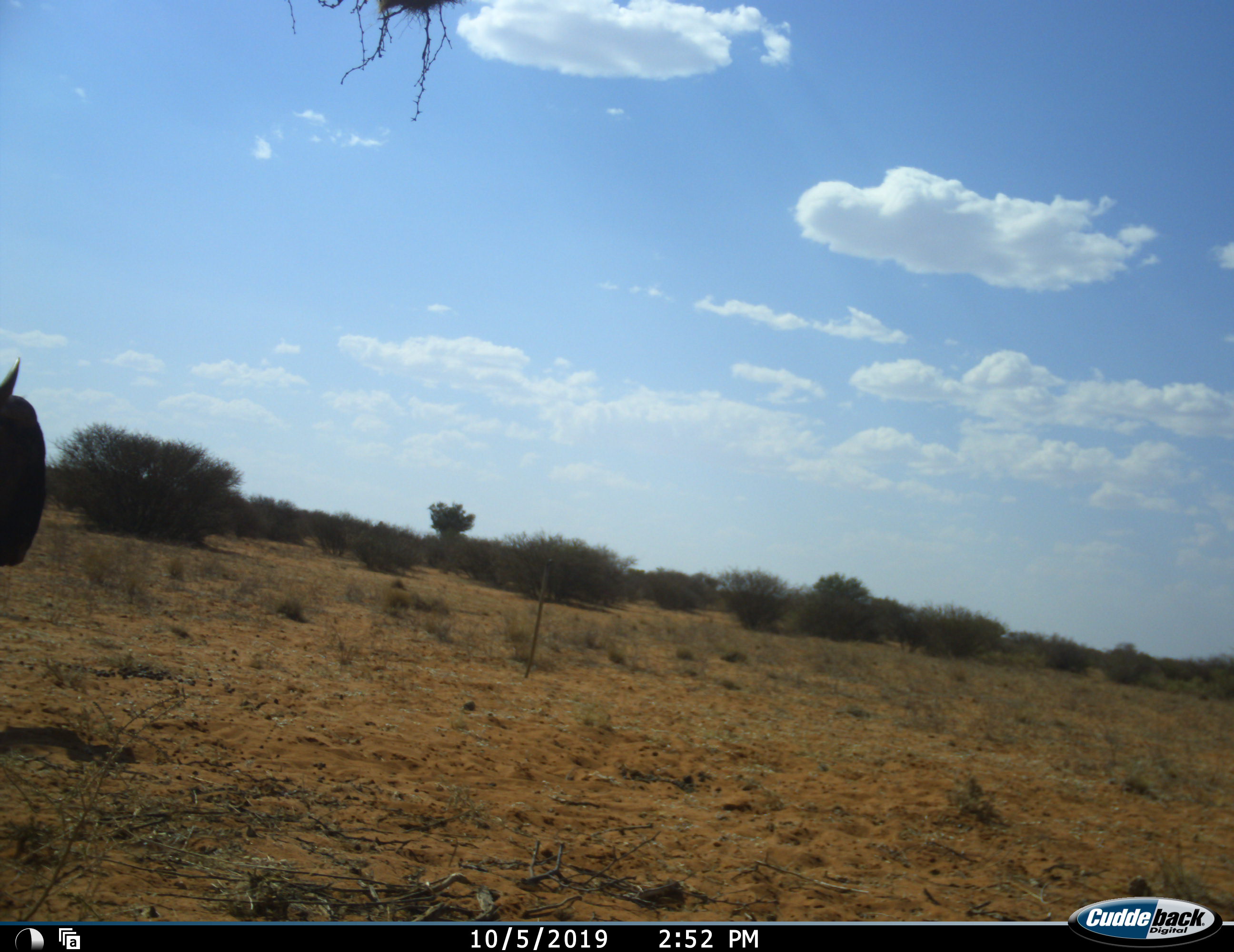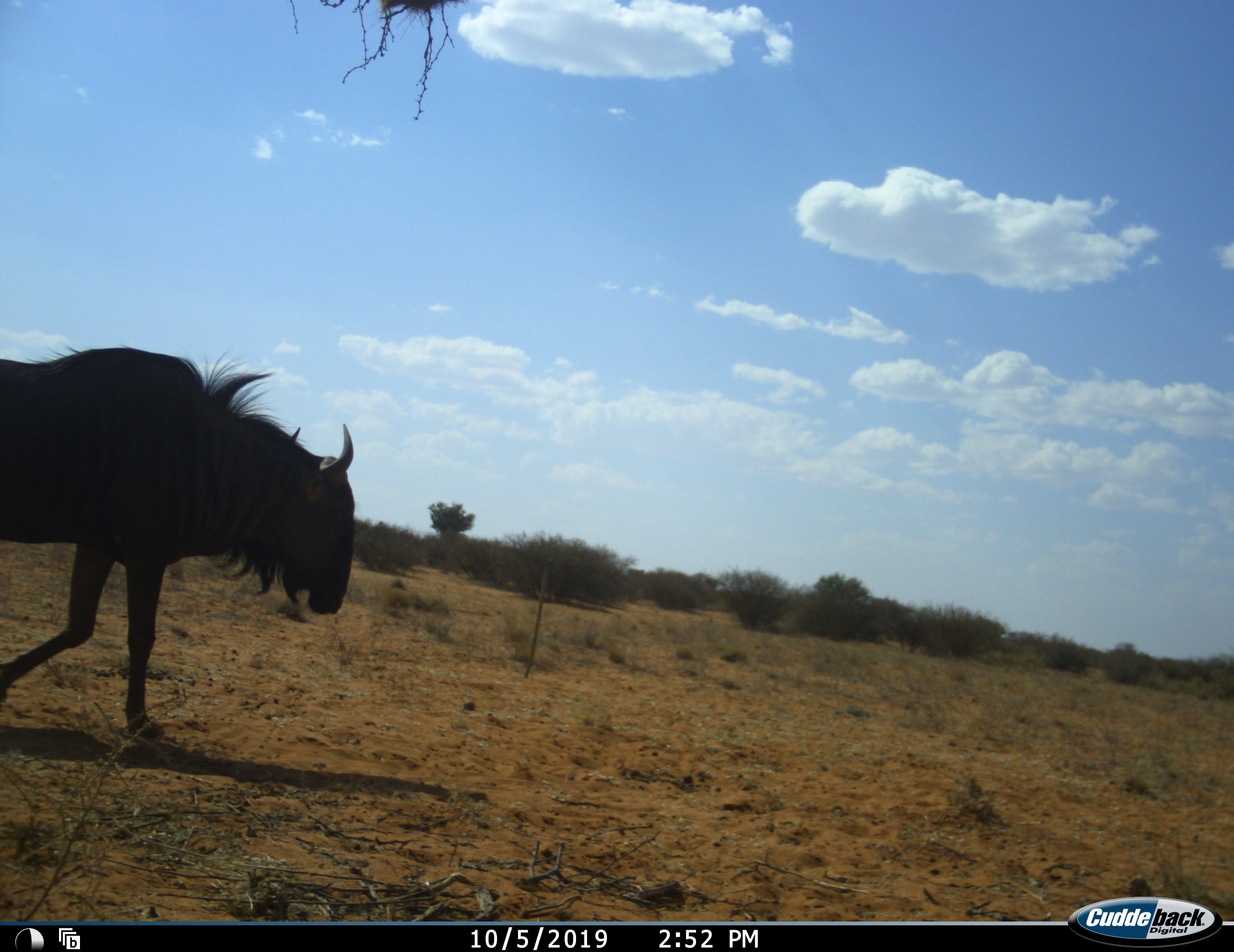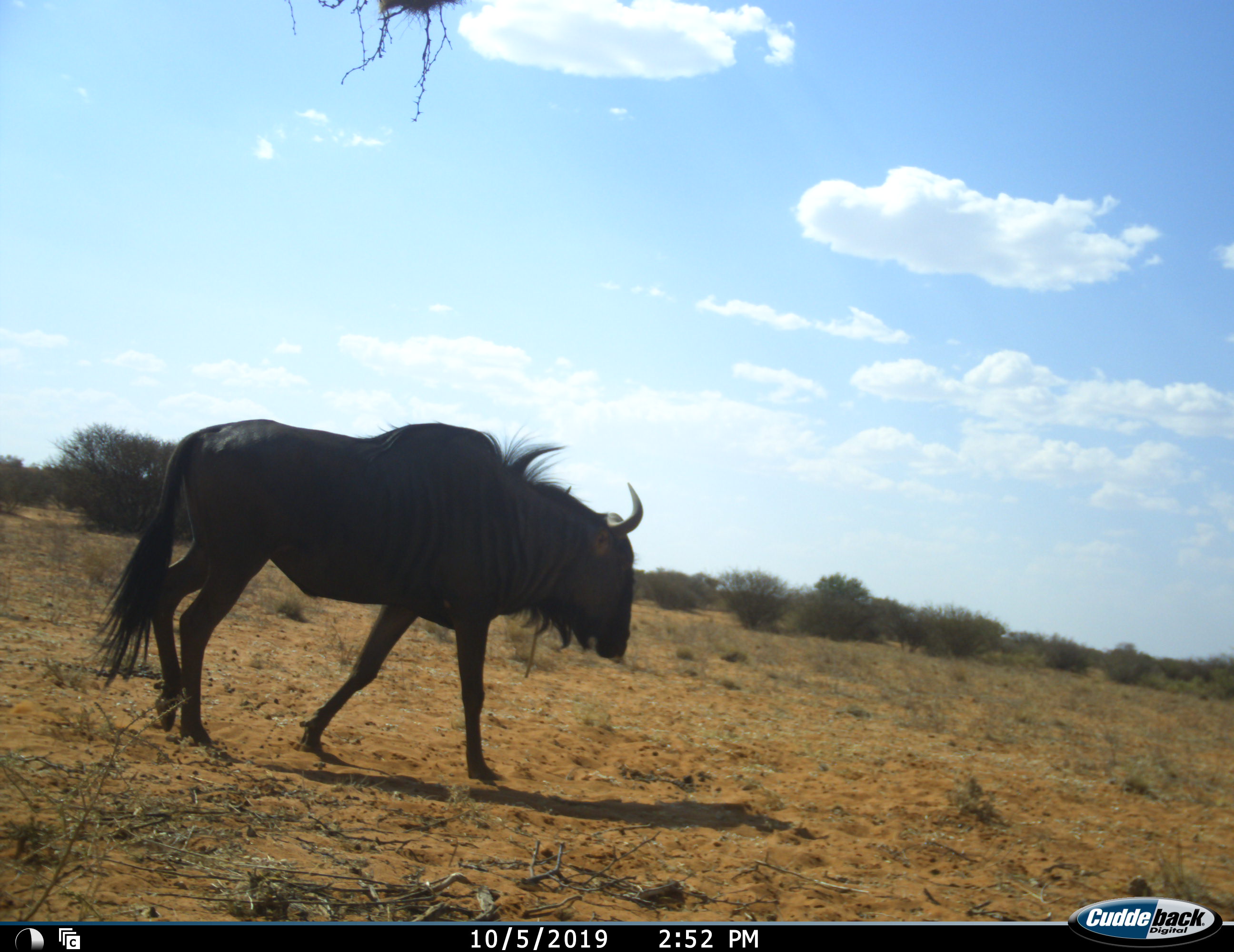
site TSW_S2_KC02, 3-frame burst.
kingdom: Animalia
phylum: Chordata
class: Mammalia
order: Artiodactyla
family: Bovidae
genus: Connochaetes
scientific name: Connochaetes taurinus taurinus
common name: blue wildebeest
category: wildebeestblue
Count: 1.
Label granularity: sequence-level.